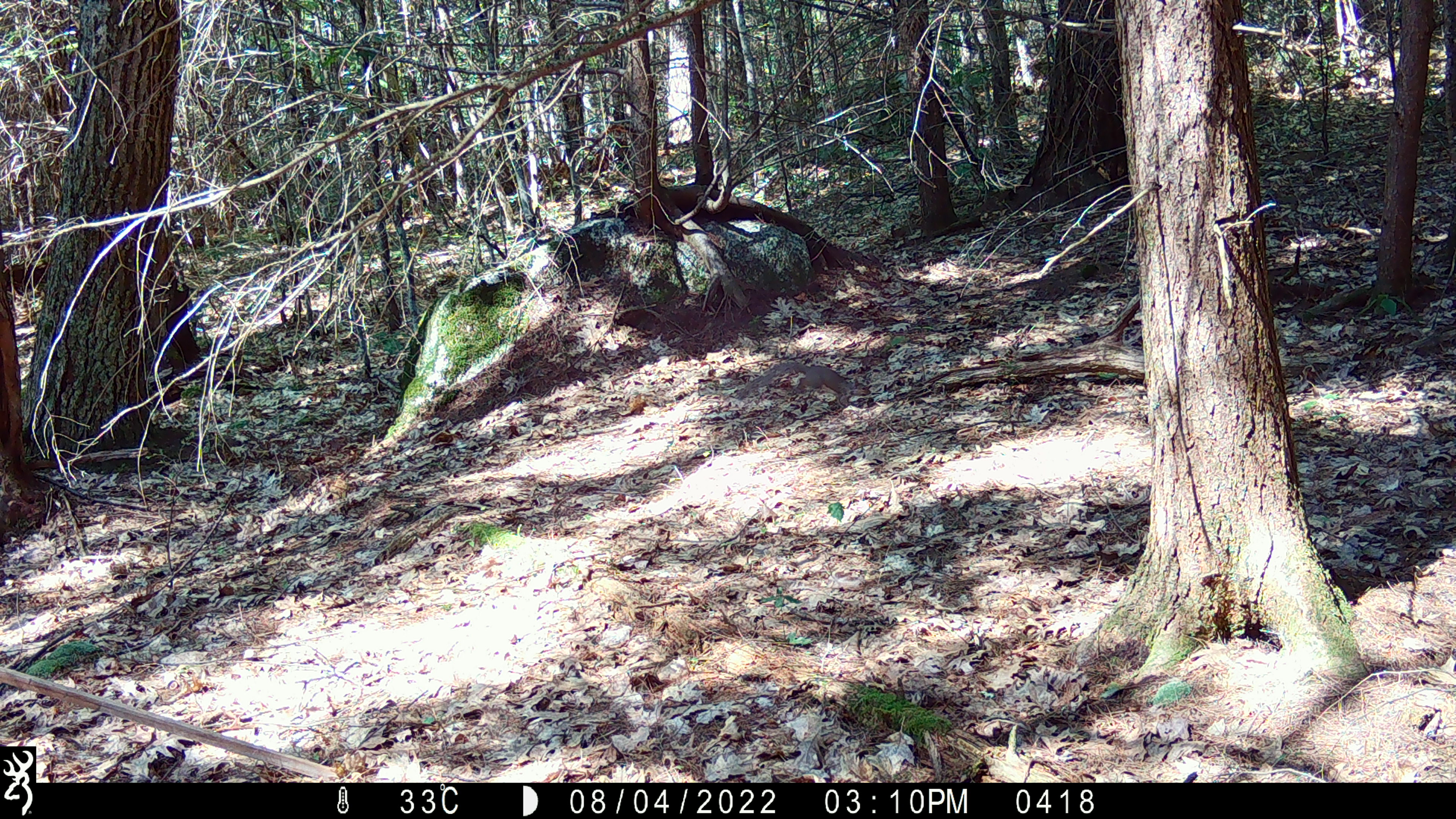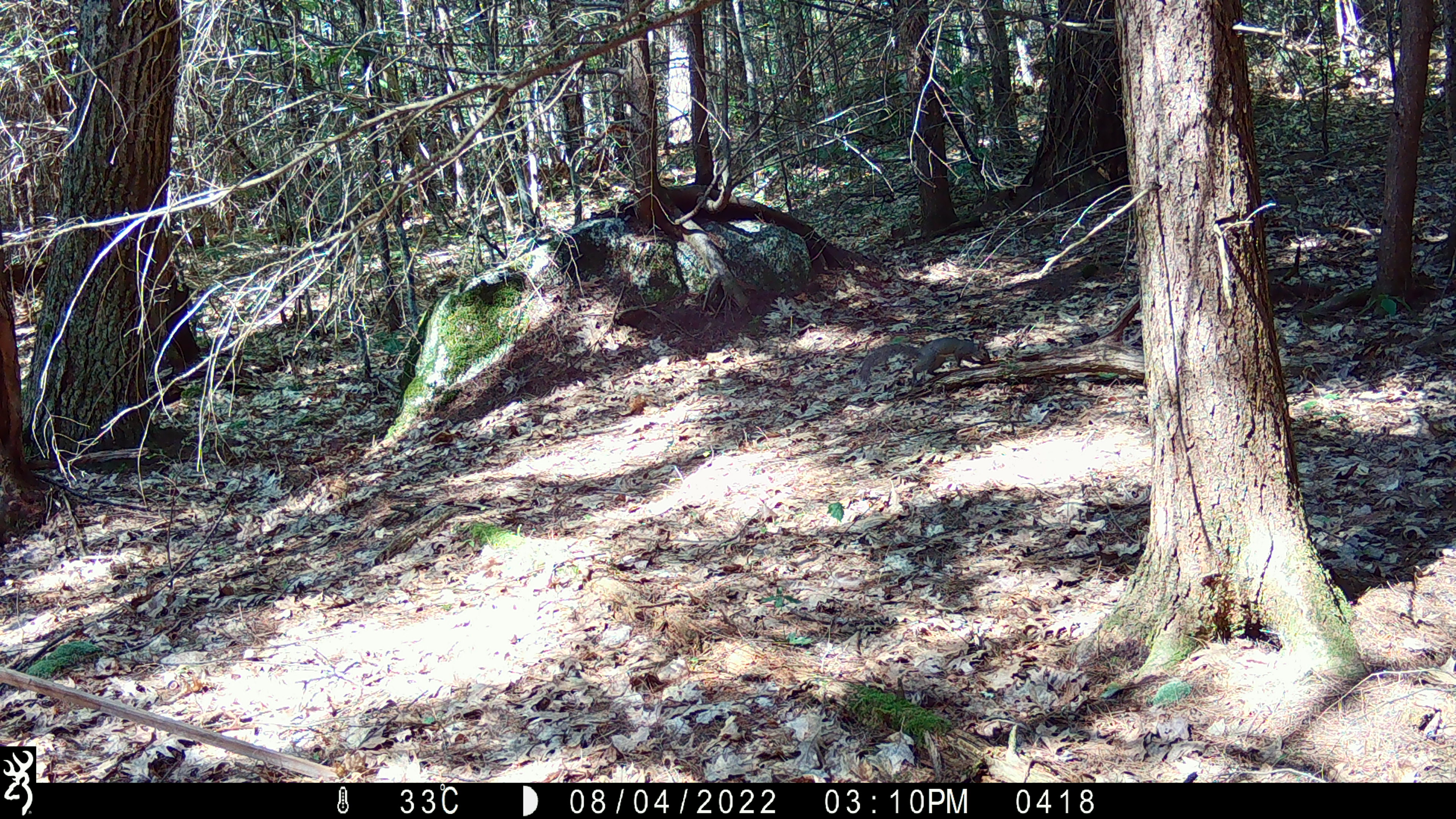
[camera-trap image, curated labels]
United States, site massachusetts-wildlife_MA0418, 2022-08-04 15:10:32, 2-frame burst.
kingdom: Animalia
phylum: Chordata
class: Mammalia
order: Rodentia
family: Sciuridae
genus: Sciurus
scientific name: Sciurus carolinensis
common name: gray squirrel